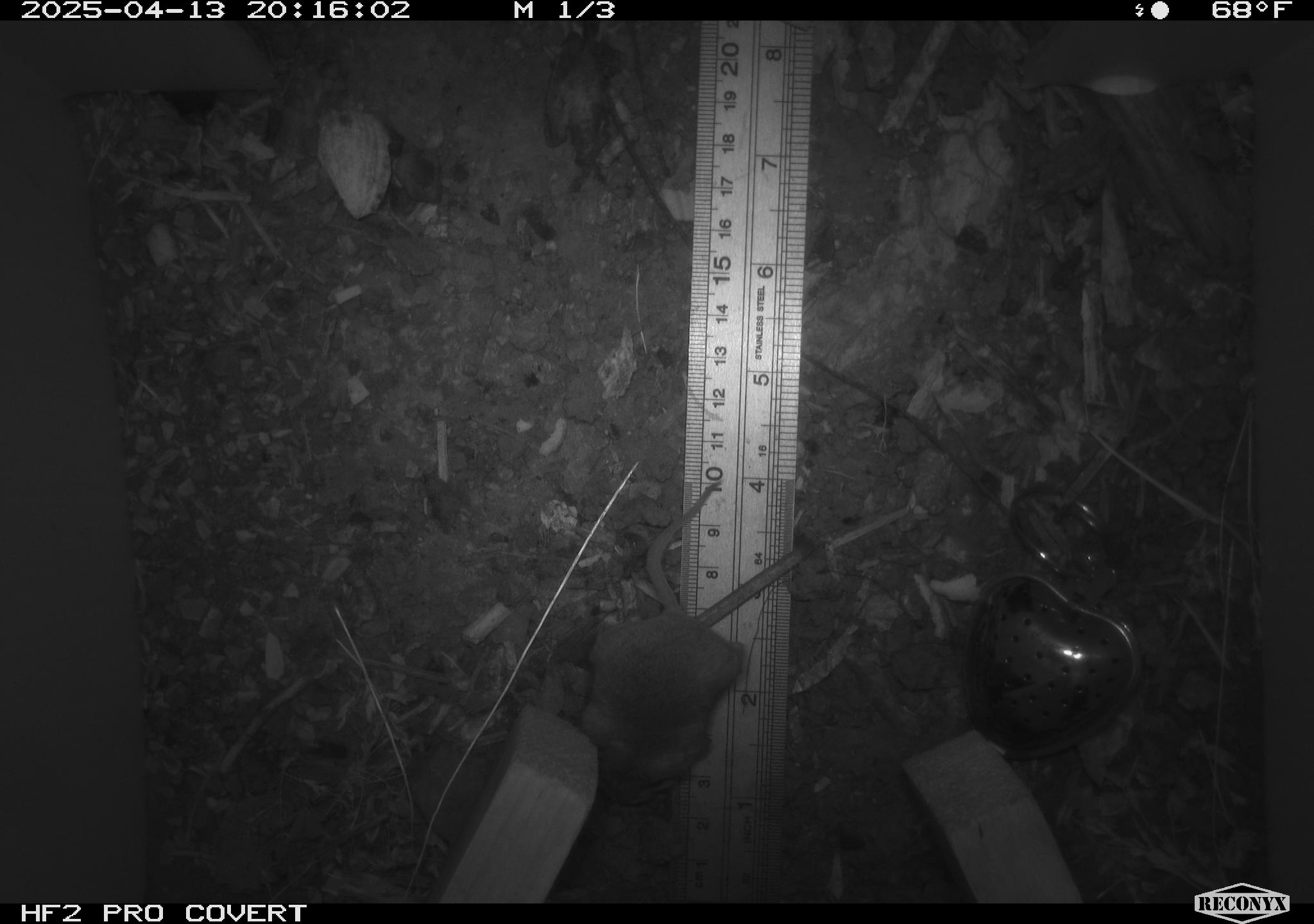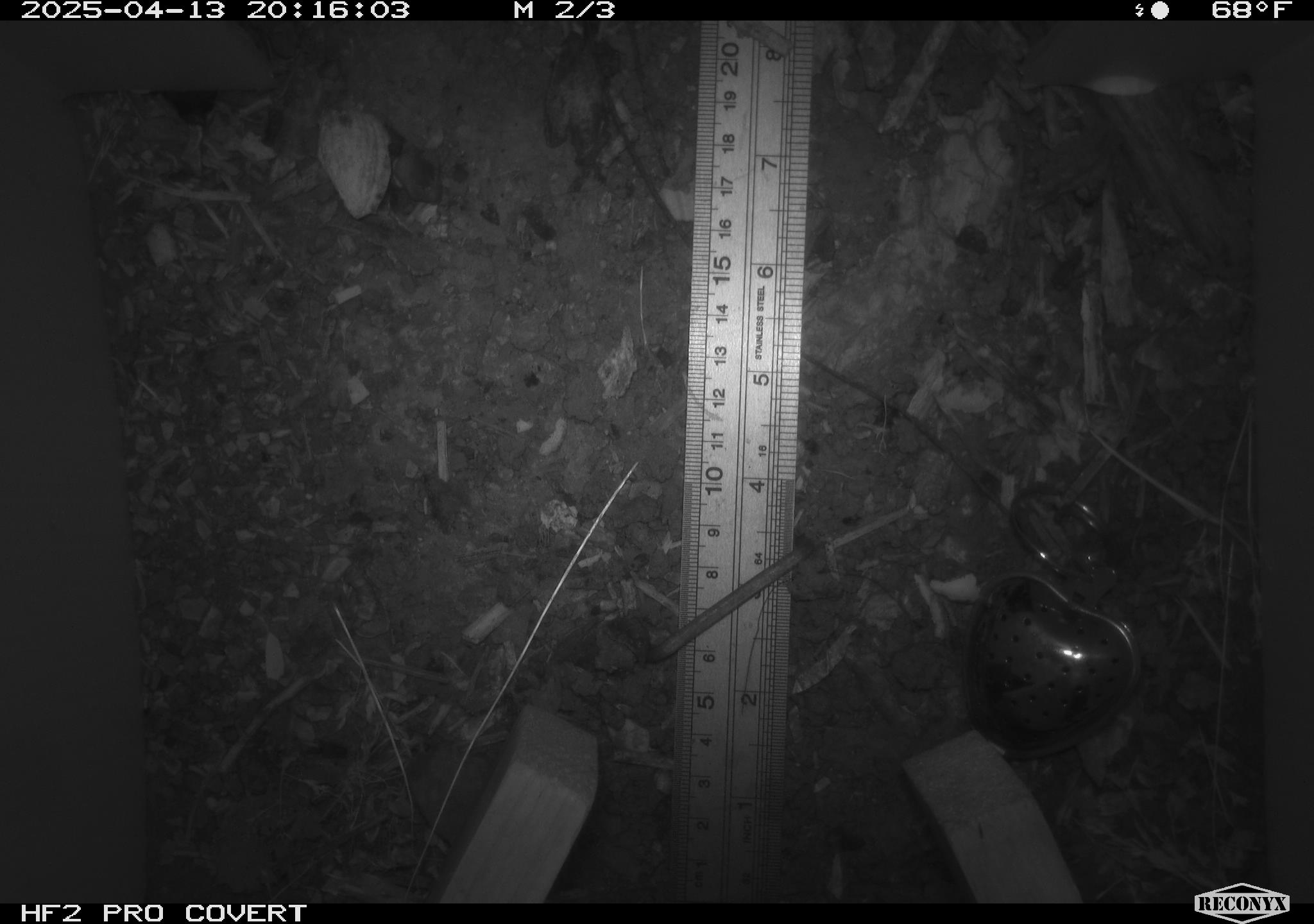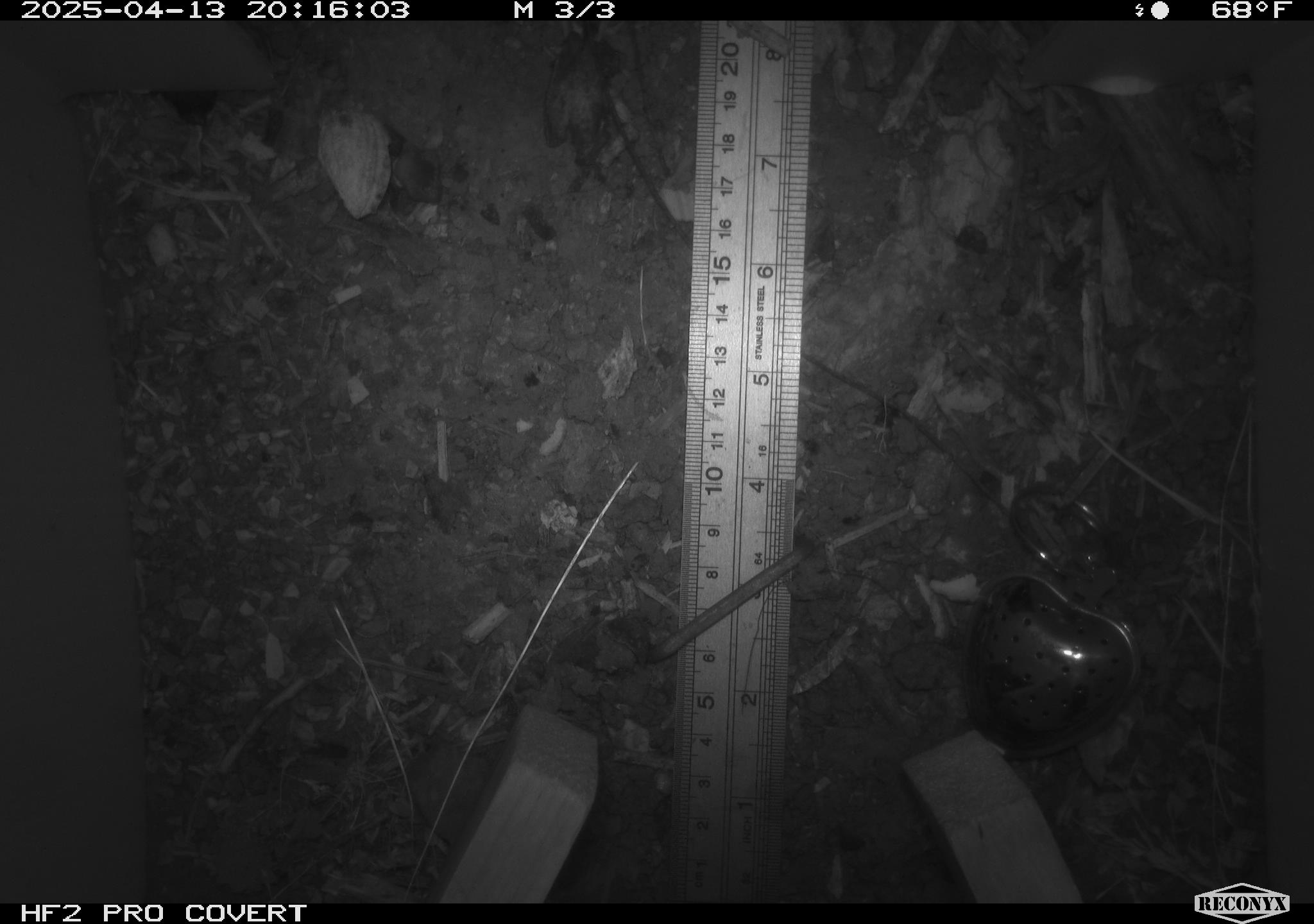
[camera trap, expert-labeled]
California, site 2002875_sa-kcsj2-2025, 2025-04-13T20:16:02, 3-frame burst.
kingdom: Animalia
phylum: Chordata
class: Mammalia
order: Rodentia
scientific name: Rodentia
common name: rodent